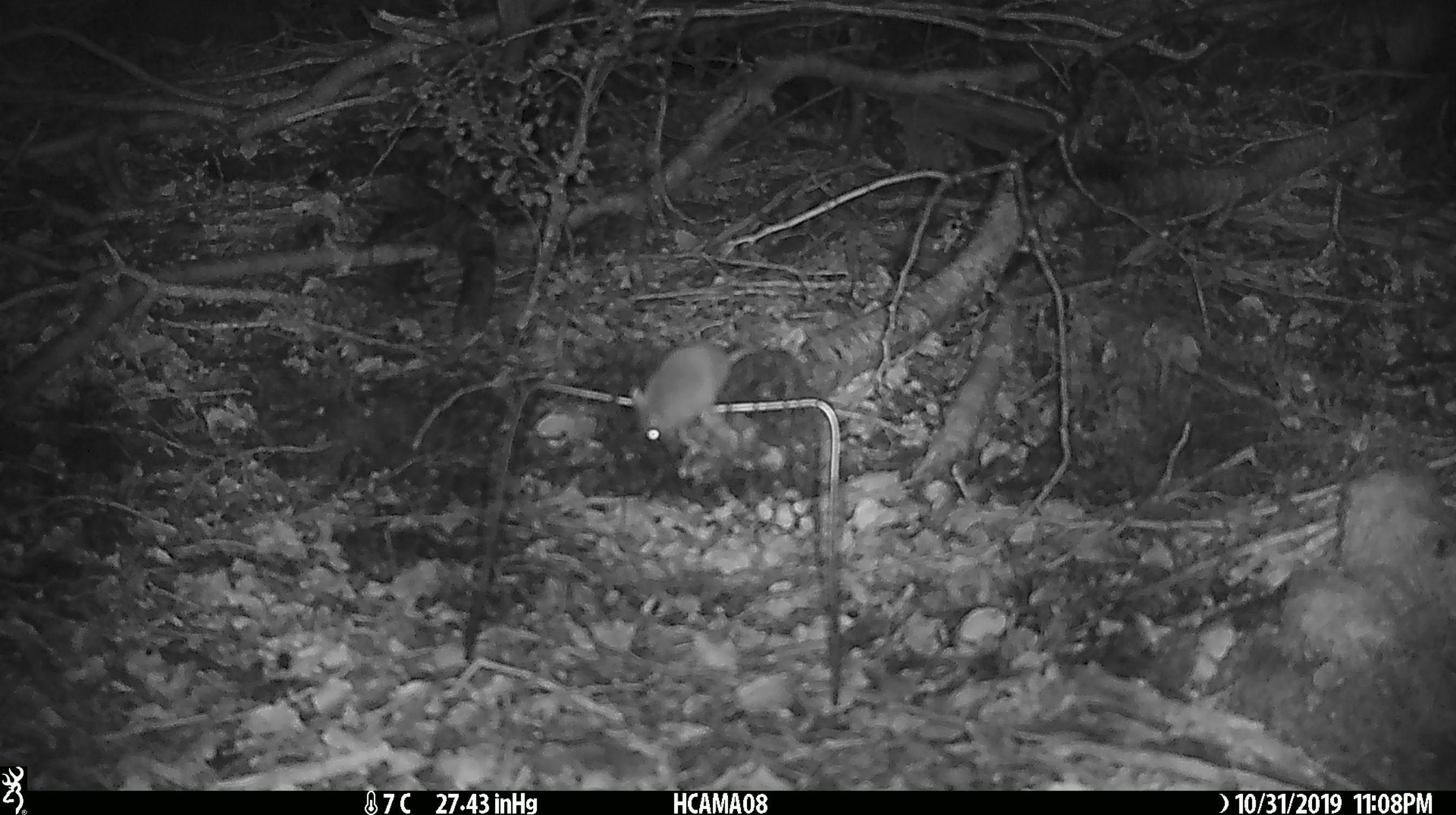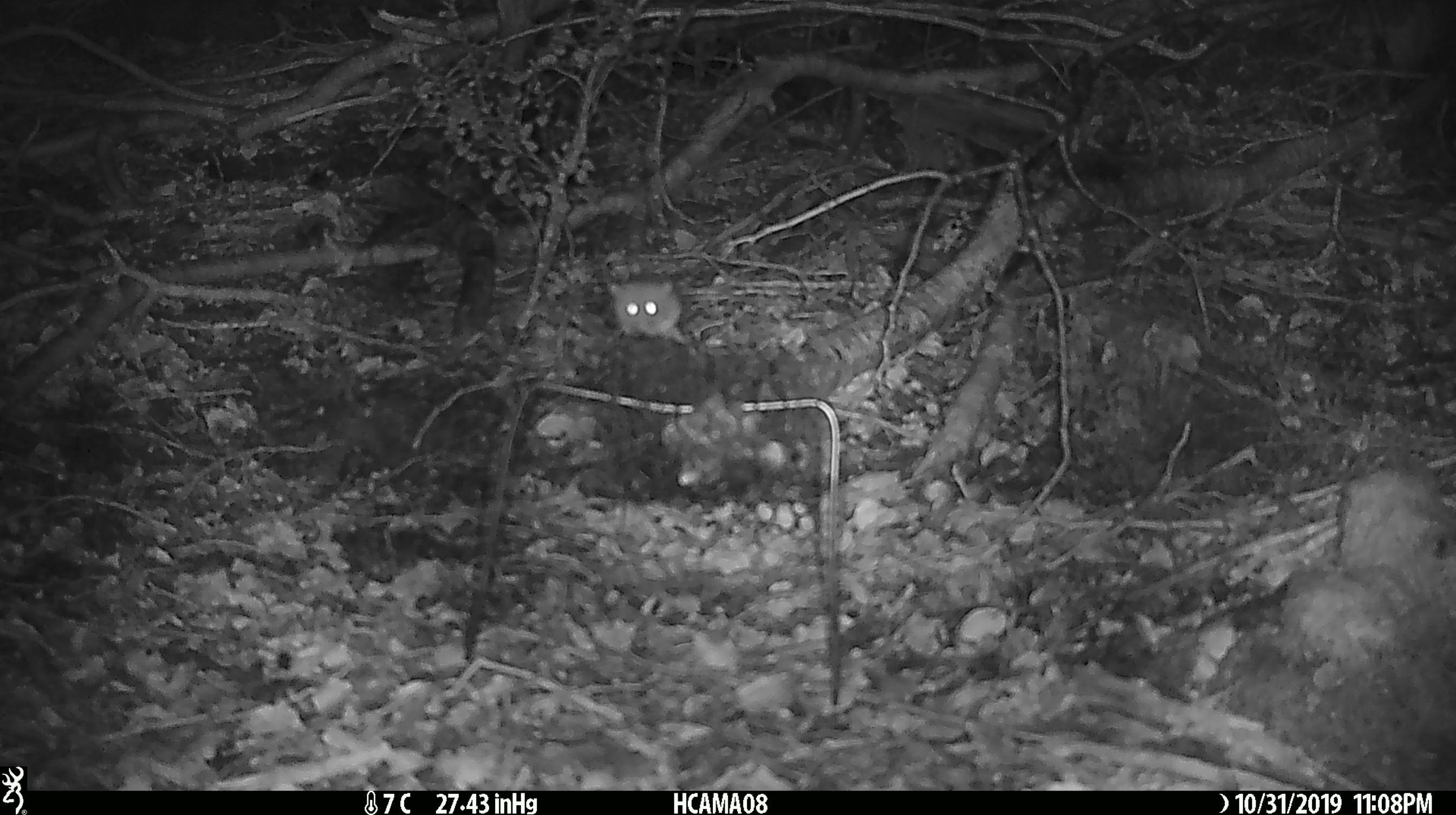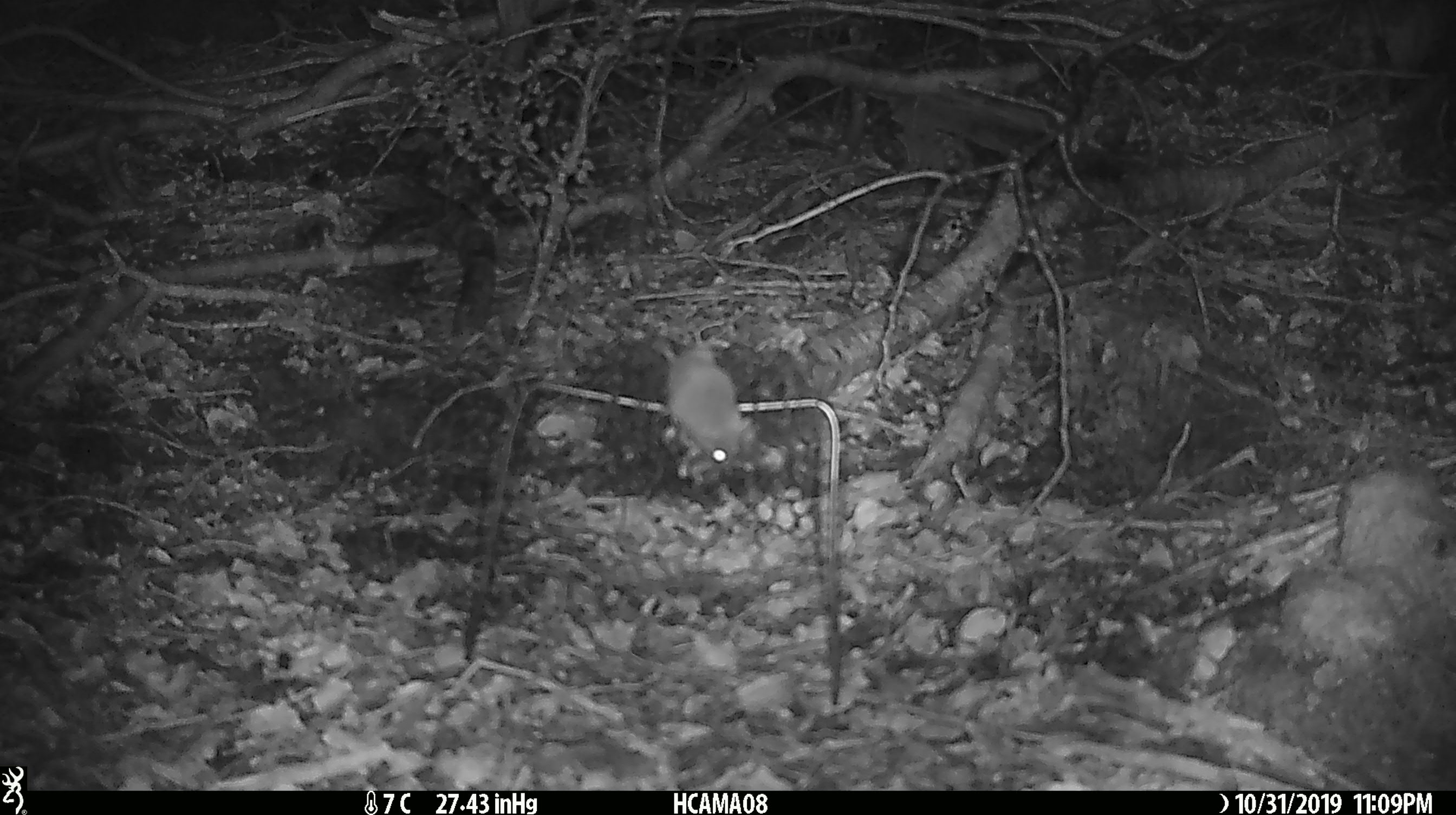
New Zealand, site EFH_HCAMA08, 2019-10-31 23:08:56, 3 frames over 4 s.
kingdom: Animalia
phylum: Chordata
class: Mammalia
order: Rodentia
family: Muridae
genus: Mus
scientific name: Mus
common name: mouse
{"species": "mouse (Mus)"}